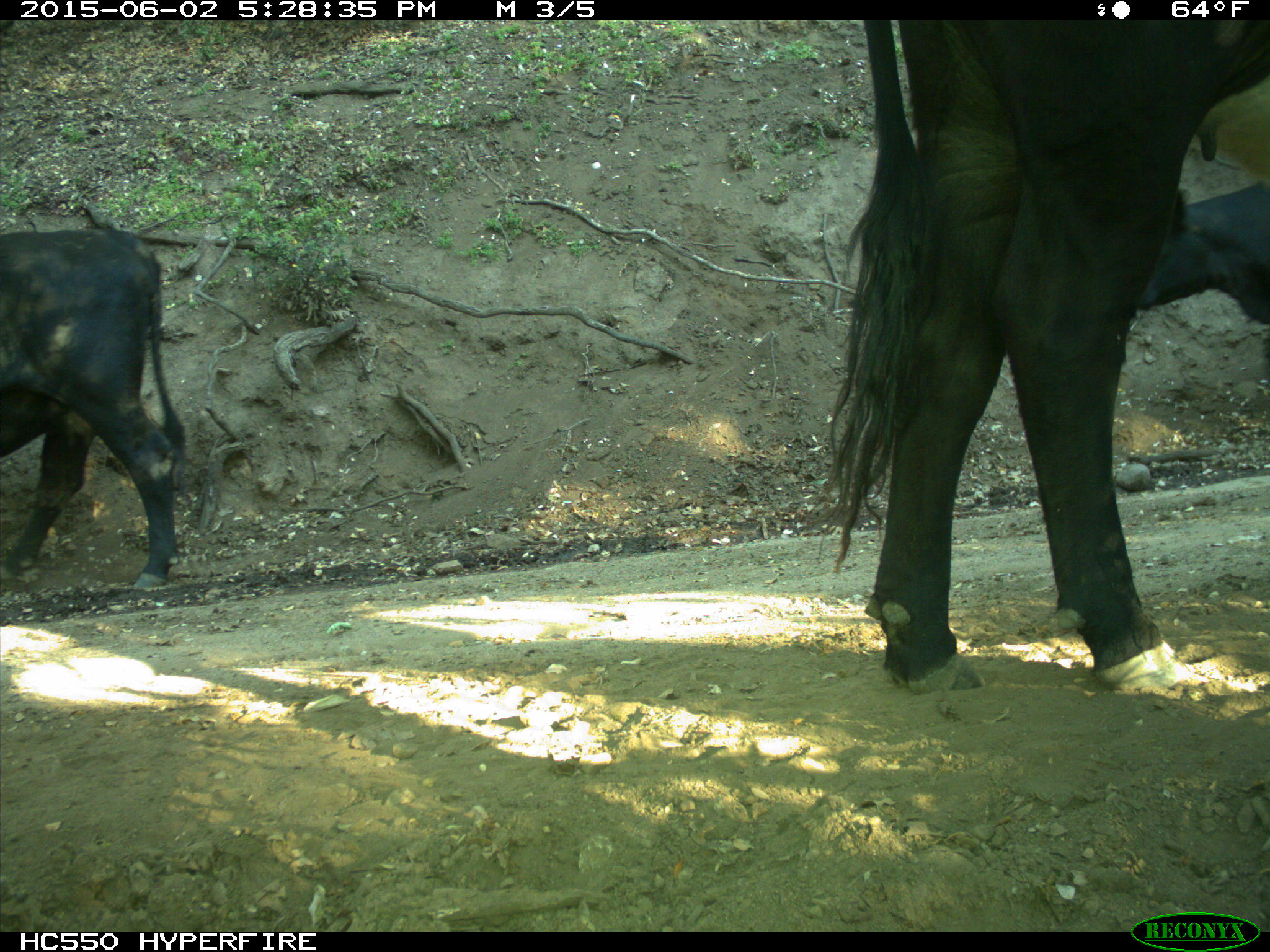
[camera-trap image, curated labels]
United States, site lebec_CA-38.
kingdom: Animalia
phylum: Chordata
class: Mammalia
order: Artiodactyla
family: Bovidae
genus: Bos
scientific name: Bos taurus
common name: domestic cow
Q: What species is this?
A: Bos taurus (domestic cow).